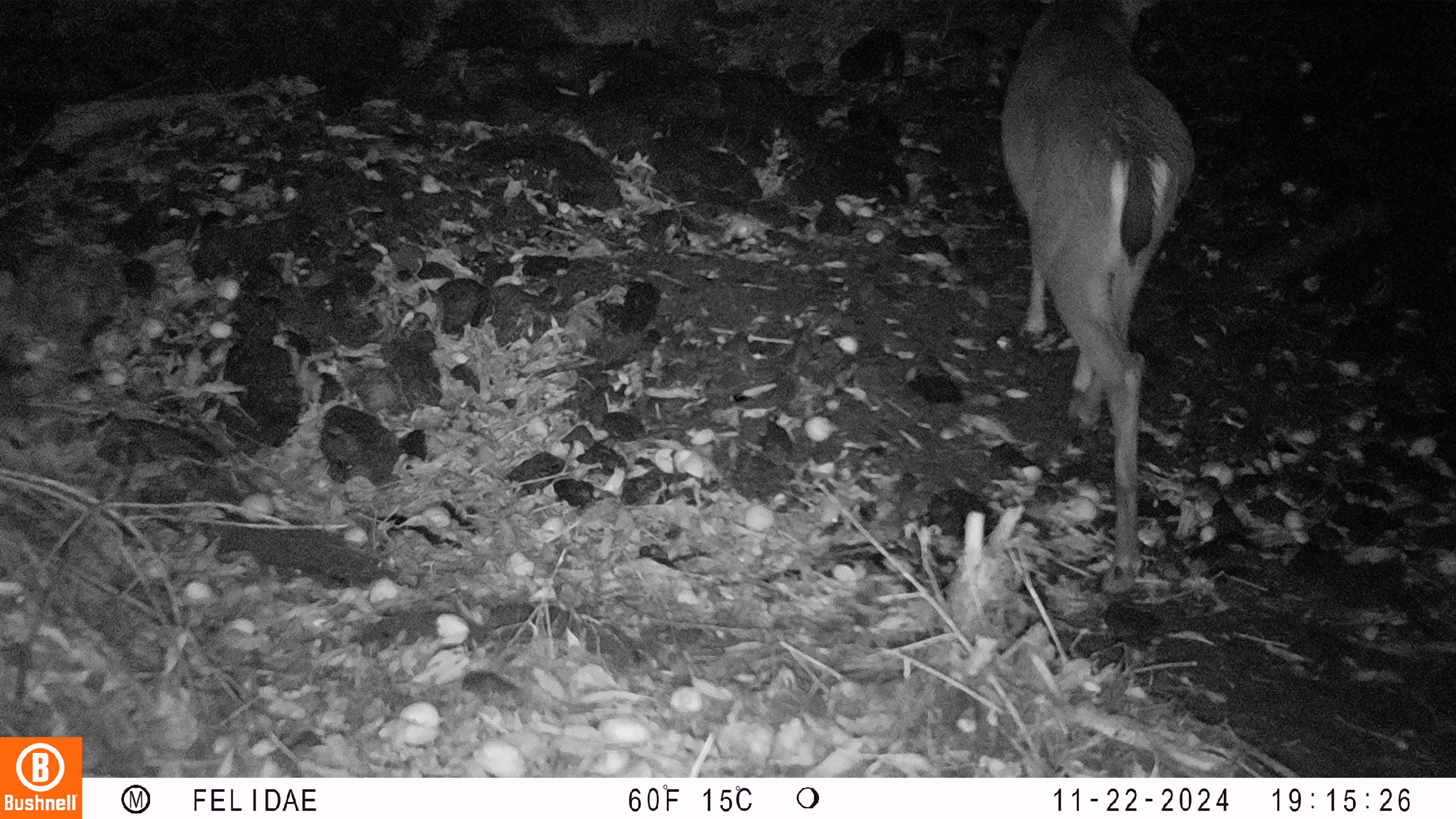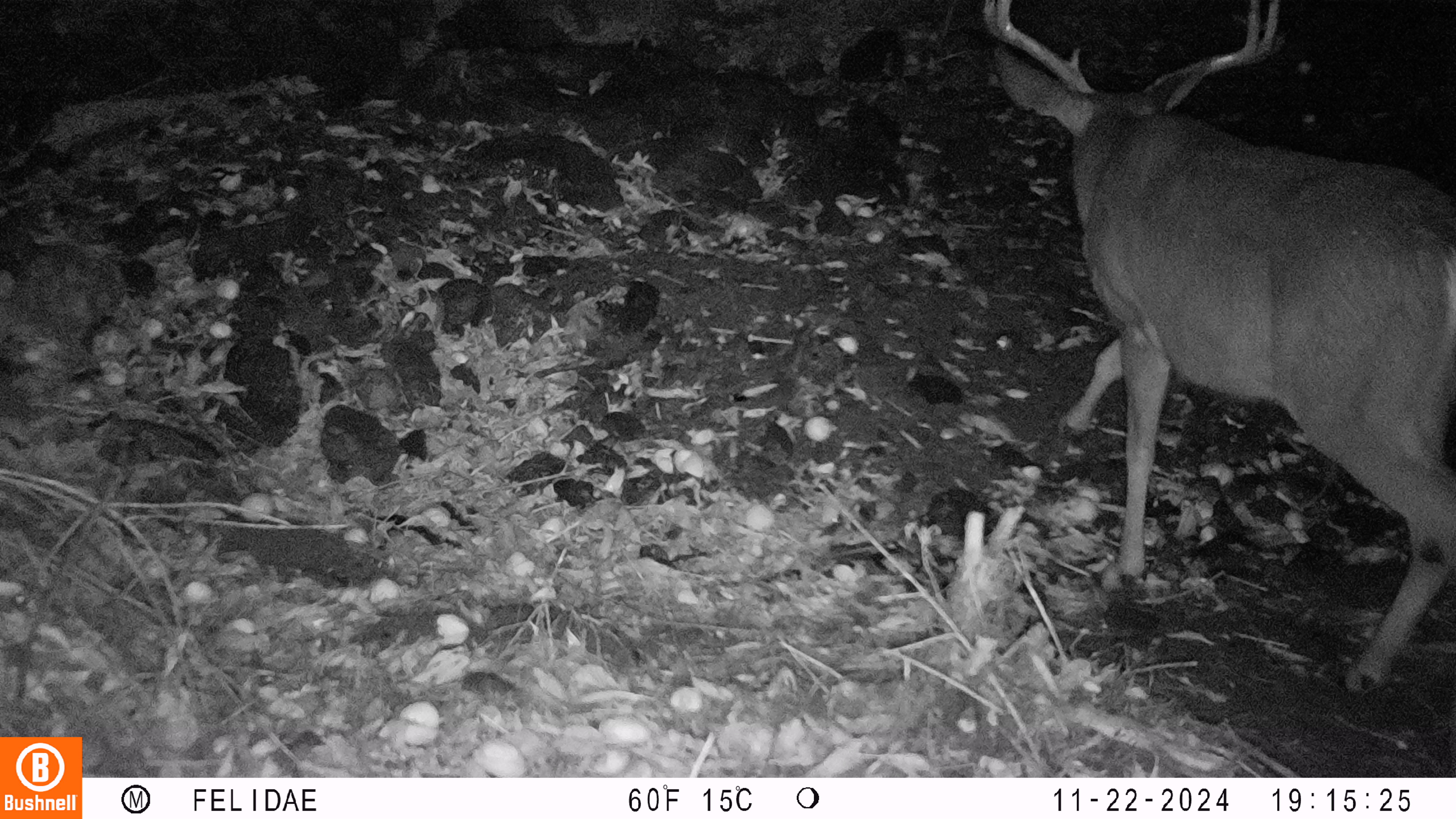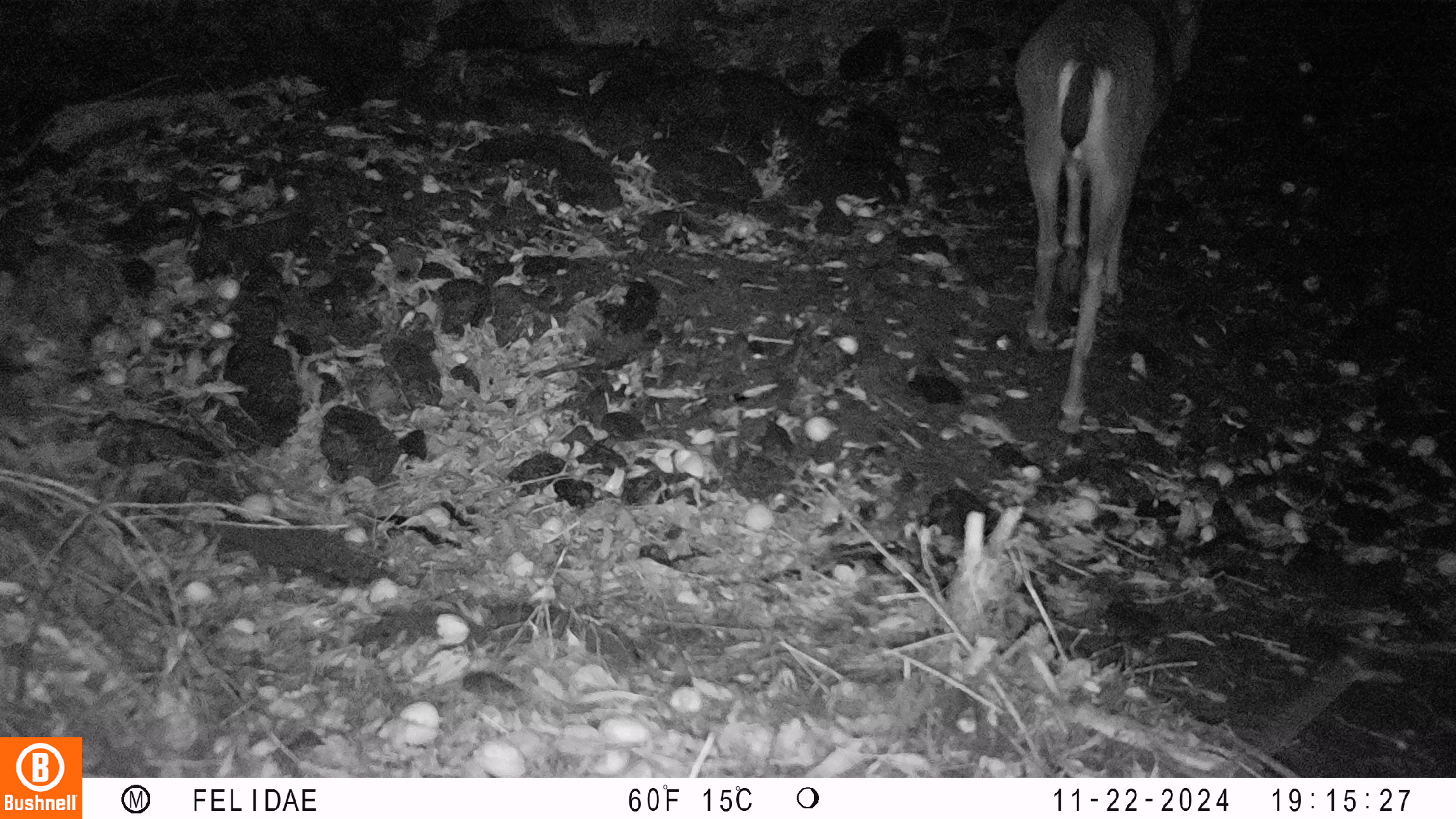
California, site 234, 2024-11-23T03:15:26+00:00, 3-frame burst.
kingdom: Animalia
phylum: Chordata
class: Mammalia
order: Artiodactyla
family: Cervidae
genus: Odocoileus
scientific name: Odocoileus hemionus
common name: mule deer